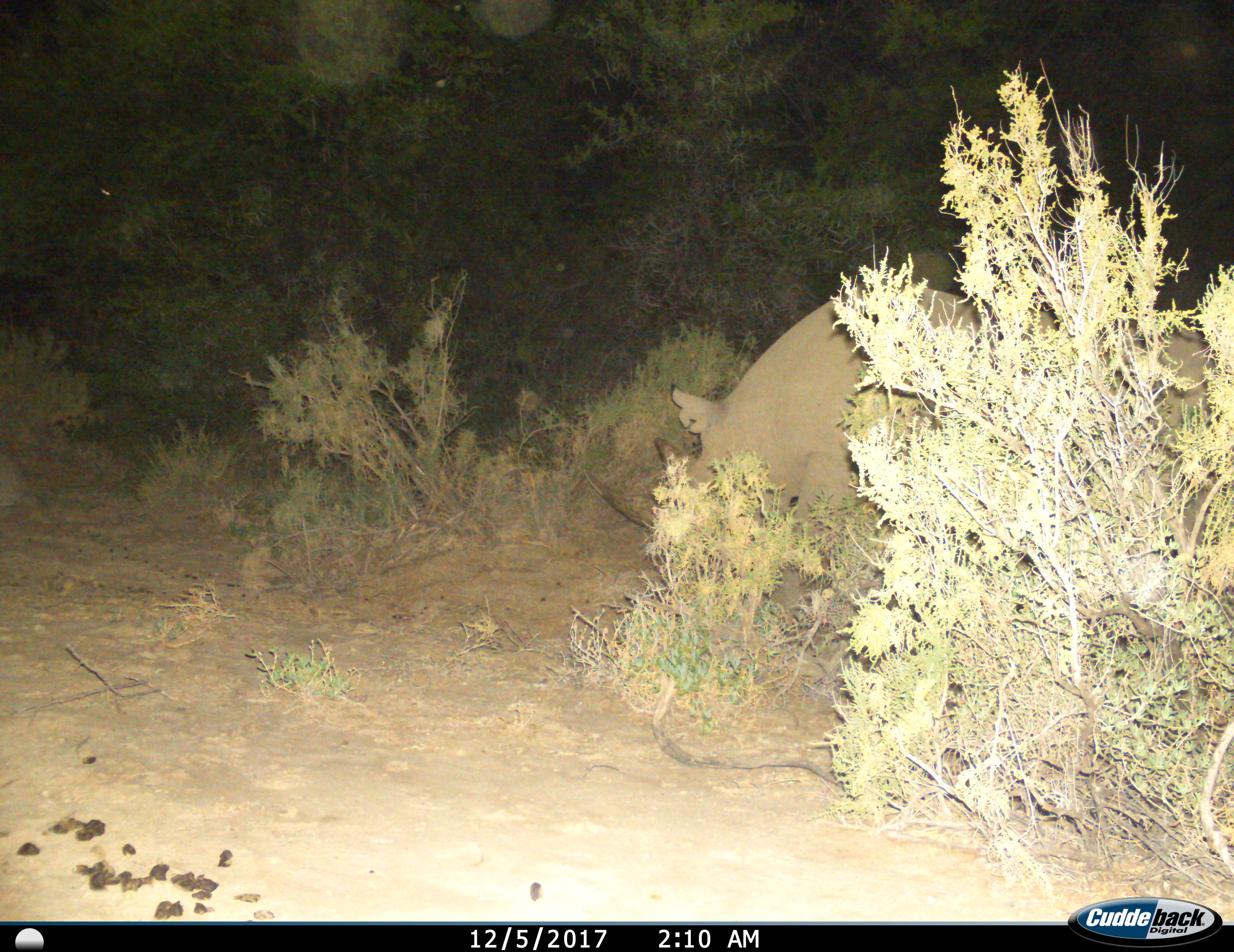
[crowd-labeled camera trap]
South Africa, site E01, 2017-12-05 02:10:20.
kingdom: Animalia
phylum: Chordata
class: Mammalia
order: Perissodactyla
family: Rhinocerotidae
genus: Diceros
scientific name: Diceros bicornis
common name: black rhinoceros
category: rhinocerosblack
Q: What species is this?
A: Rhinocerosblack (black rhinoceros) (Diceros bicornis).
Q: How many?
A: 1.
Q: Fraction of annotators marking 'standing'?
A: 70%.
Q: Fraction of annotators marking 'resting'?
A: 0%.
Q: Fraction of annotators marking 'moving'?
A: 10%.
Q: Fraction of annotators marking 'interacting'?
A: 0%.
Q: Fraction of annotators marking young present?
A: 0%.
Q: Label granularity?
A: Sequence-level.